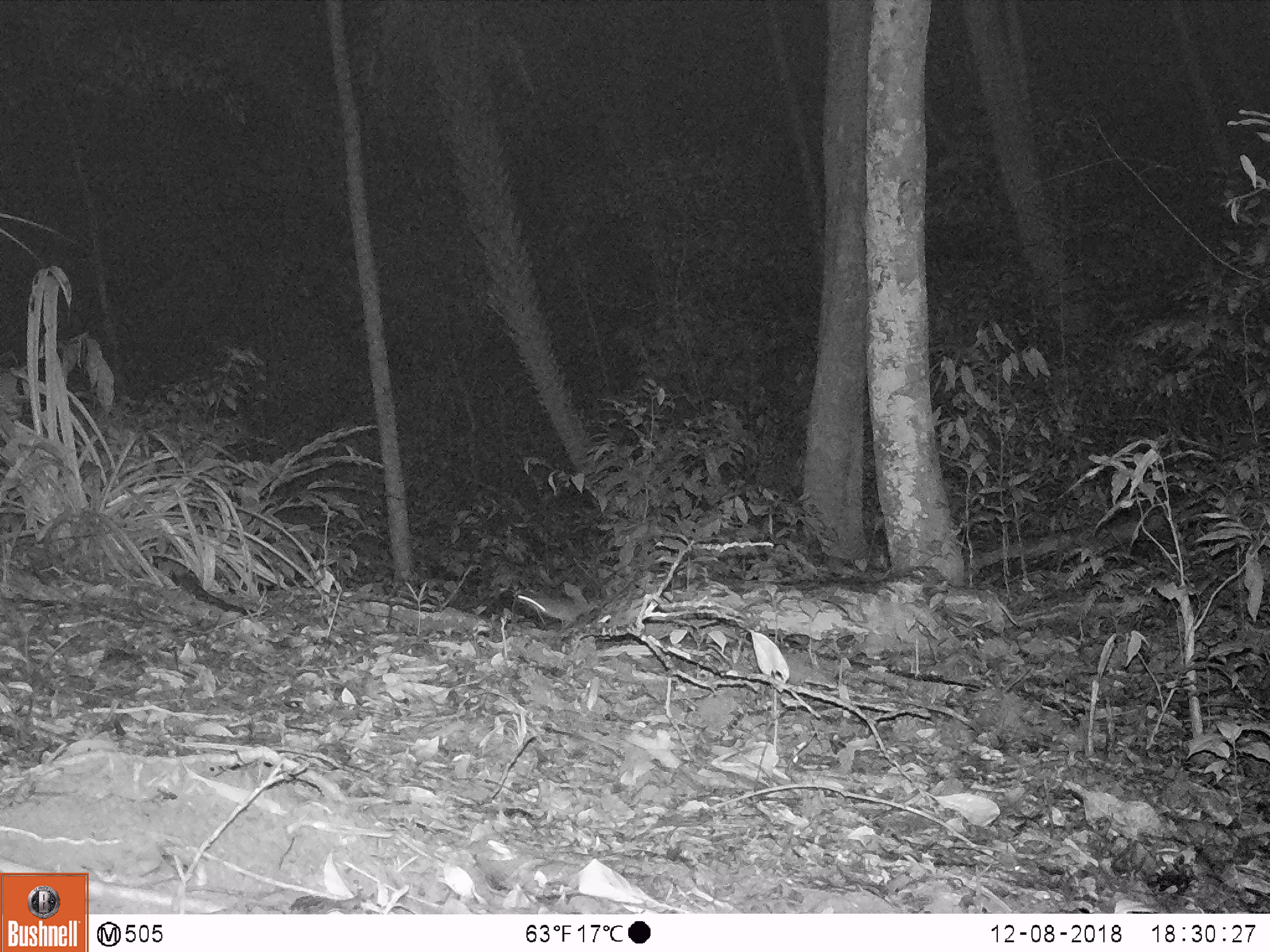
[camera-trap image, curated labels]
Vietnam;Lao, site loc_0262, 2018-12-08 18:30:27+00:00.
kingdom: Animalia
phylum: Chordata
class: Mammalia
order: Rodentia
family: Muridae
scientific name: Muridae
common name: old-world mice and rats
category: unidentified murid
Unidentified murid (old-world mice and rats) (Muridae). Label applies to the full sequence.